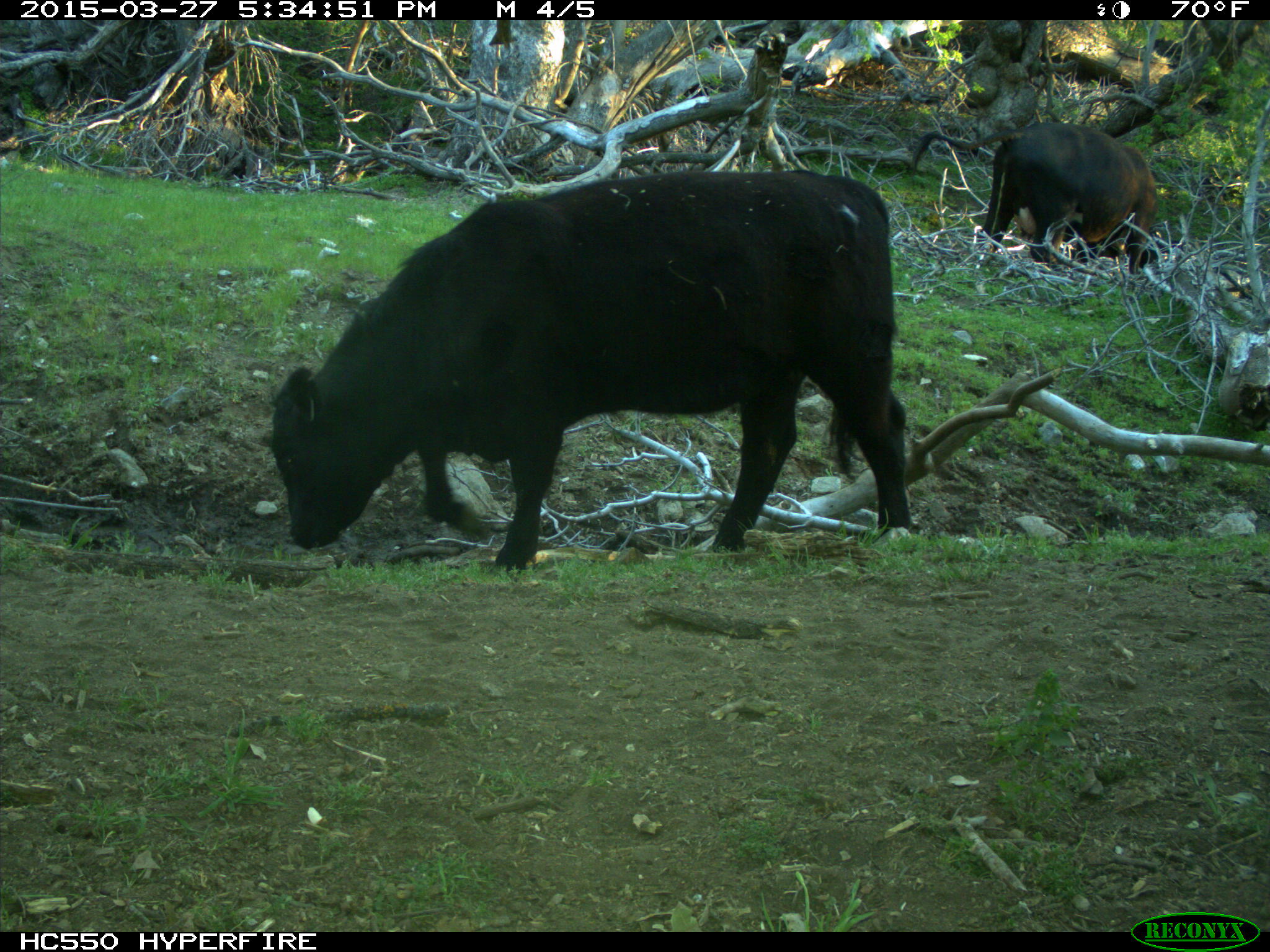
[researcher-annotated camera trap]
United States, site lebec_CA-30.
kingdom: Animalia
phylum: Chordata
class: Mammalia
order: Artiodactyla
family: Bovidae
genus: Bos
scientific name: Bos taurus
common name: domestic cow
Bos taurus (domestic cow).